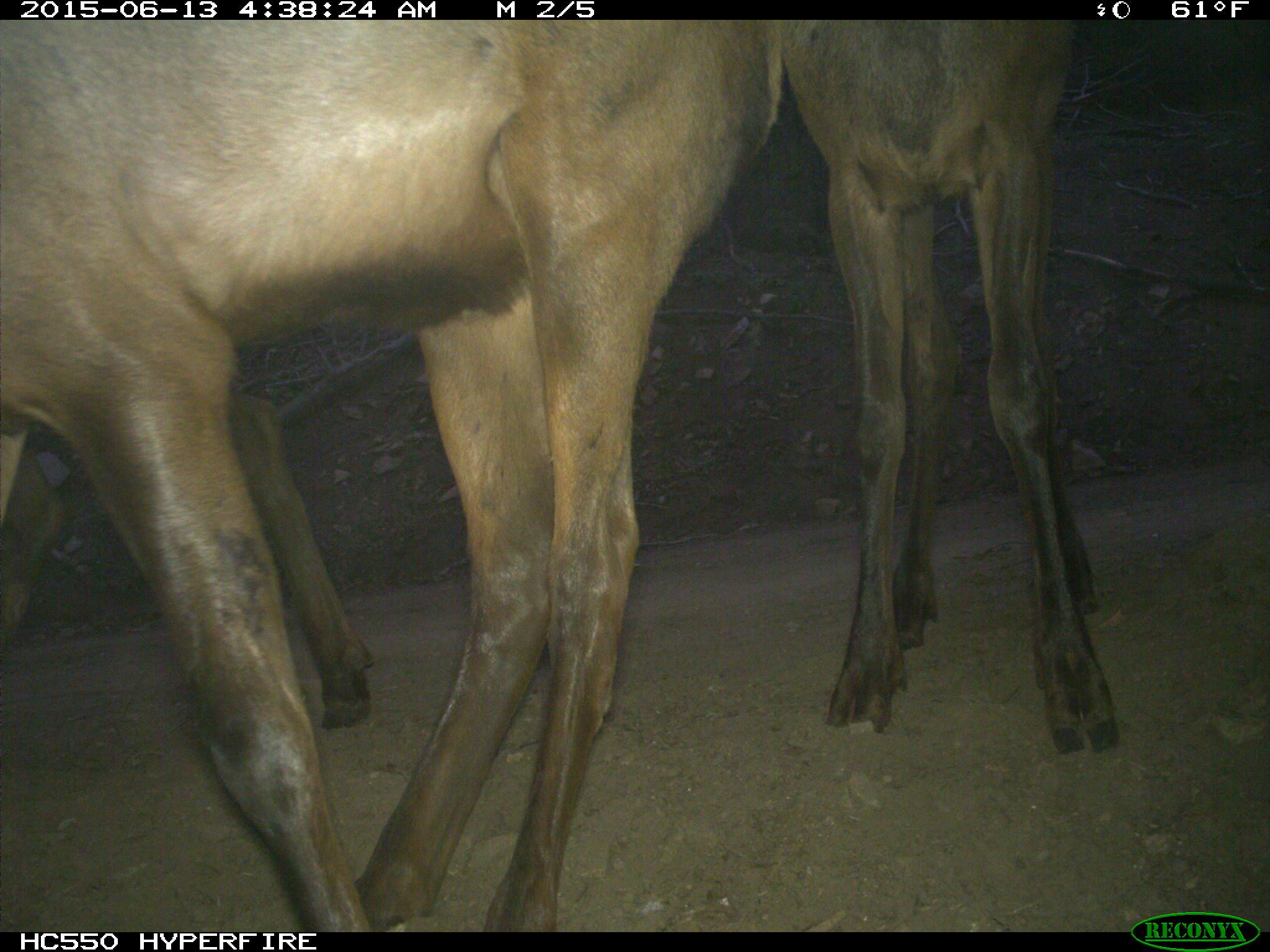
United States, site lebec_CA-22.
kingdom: Animalia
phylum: Chordata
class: Mammalia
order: Artiodactyla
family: Cervidae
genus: Cervus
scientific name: Cervus canadensis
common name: elk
Cervus canadensis (elk).